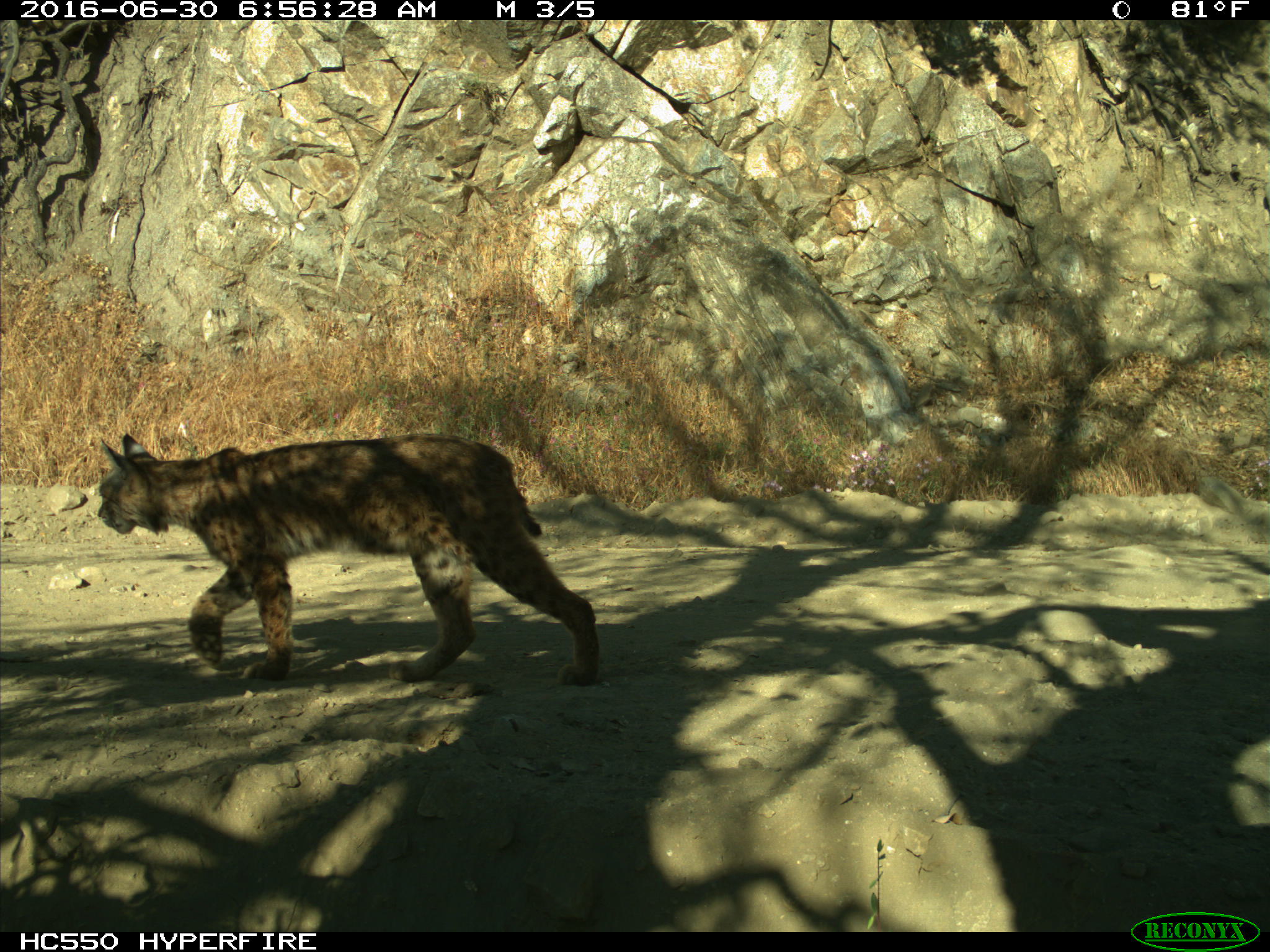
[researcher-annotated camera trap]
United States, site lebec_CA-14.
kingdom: Animalia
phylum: Chordata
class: Mammalia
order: Carnivora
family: Felidae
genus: Lynx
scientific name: Lynx rufus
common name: bobcat